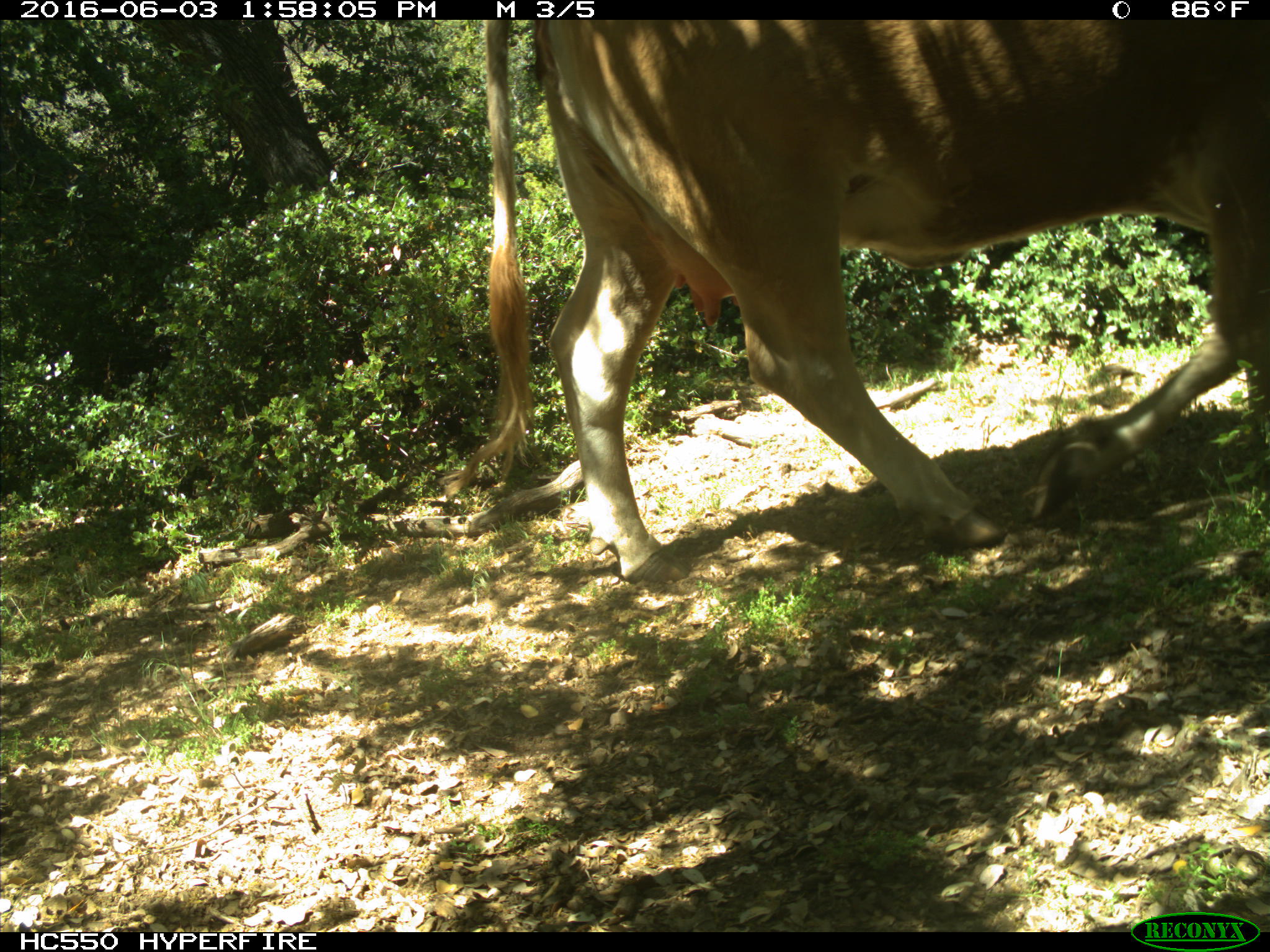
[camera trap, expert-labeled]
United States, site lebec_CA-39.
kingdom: Animalia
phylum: Chordata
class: Mammalia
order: Artiodactyla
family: Bovidae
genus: Bos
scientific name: Bos taurus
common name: domestic cow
Bos taurus (domestic cow).